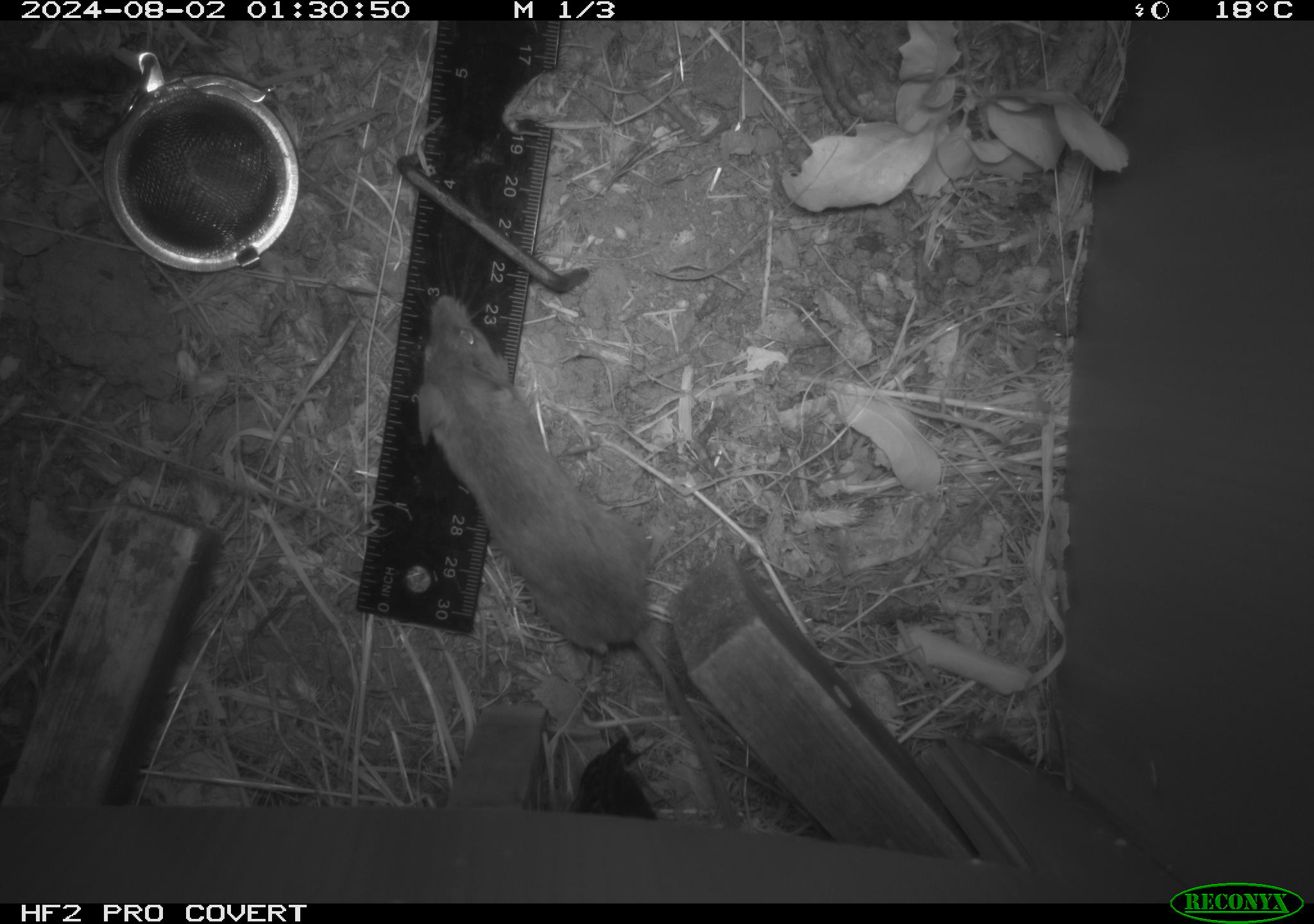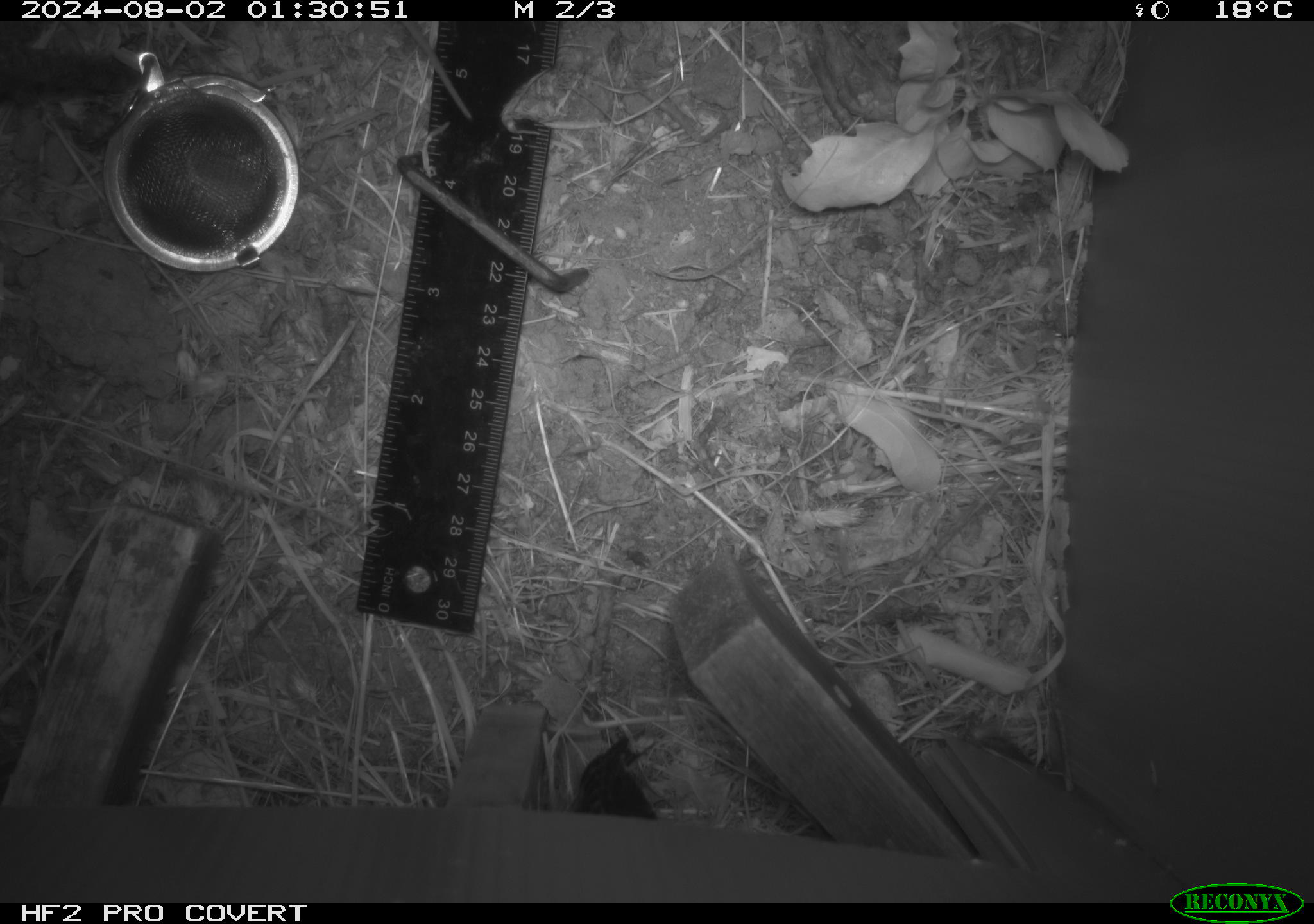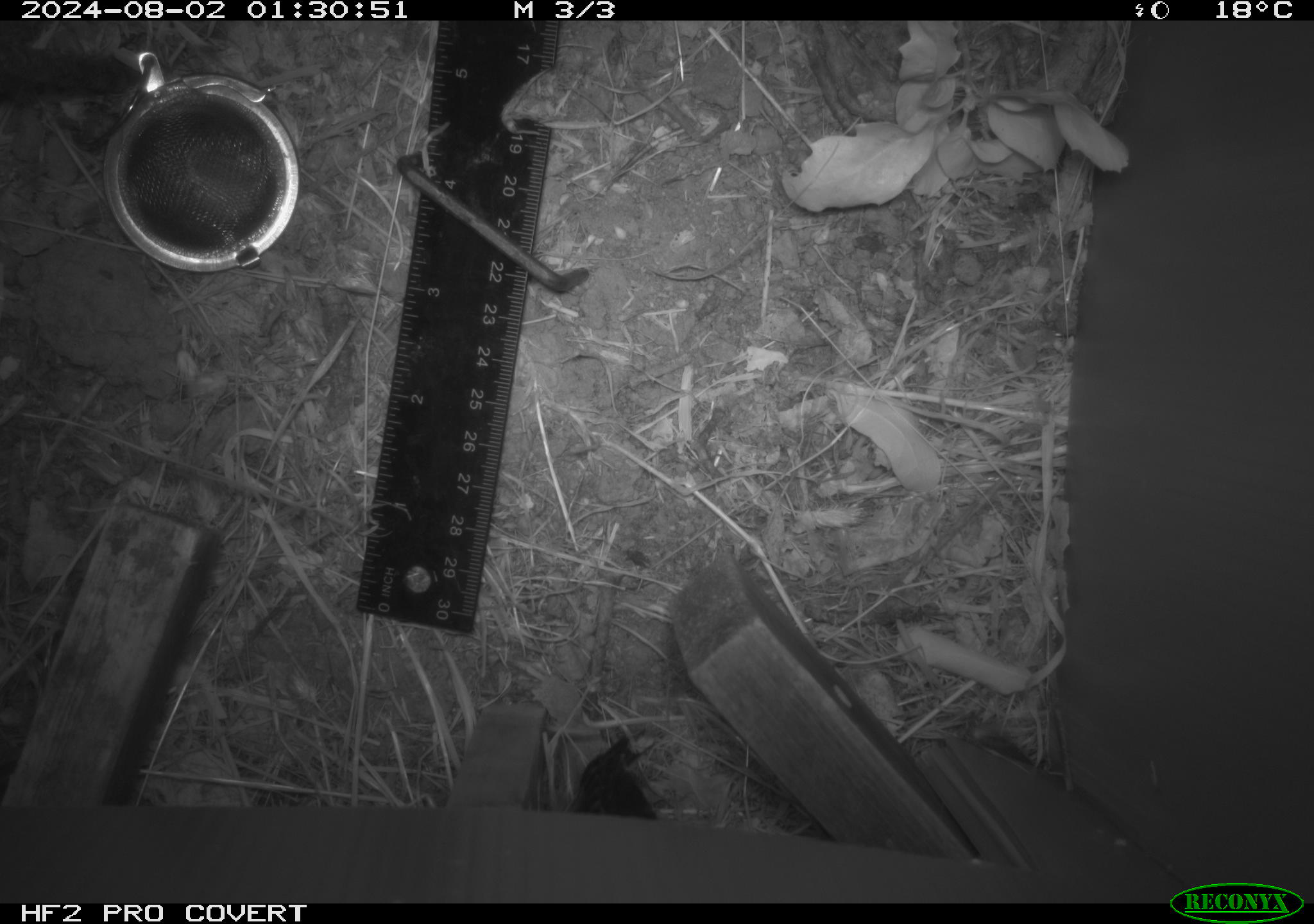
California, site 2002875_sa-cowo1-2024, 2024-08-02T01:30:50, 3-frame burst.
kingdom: Animalia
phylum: Chordata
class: Mammalia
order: Rodentia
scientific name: Rodentia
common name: mouse species